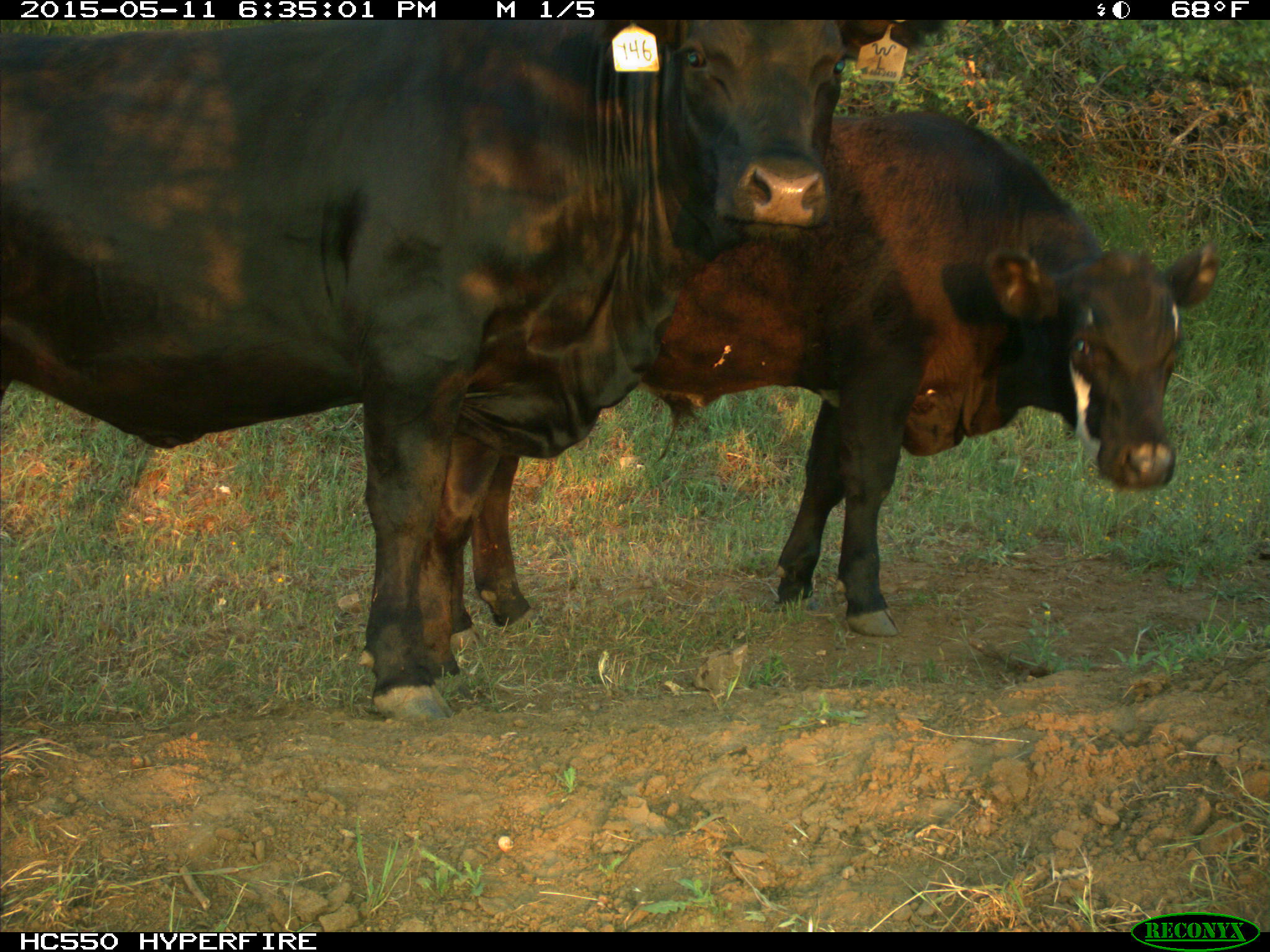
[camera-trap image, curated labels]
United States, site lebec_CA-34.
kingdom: Animalia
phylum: Chordata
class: Mammalia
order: Artiodactyla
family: Bovidae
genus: Bos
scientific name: Bos taurus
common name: domestic cow